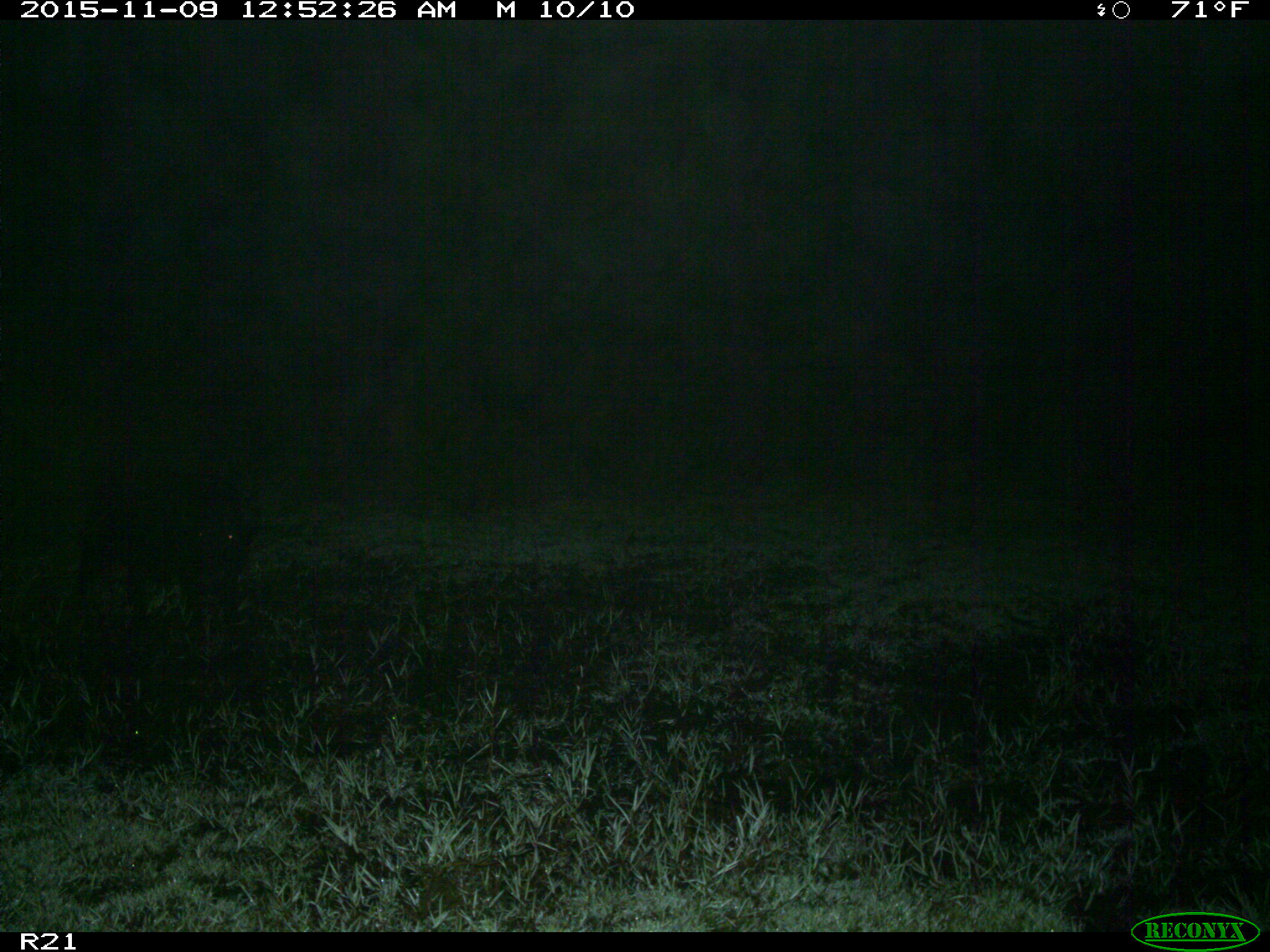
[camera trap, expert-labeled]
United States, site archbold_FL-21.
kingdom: Animalia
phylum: Chordata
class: Mammalia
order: Artiodactyla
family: Suidae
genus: Sus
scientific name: Sus scrofa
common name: wild boar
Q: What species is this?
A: Sus scrofa (wild boar).